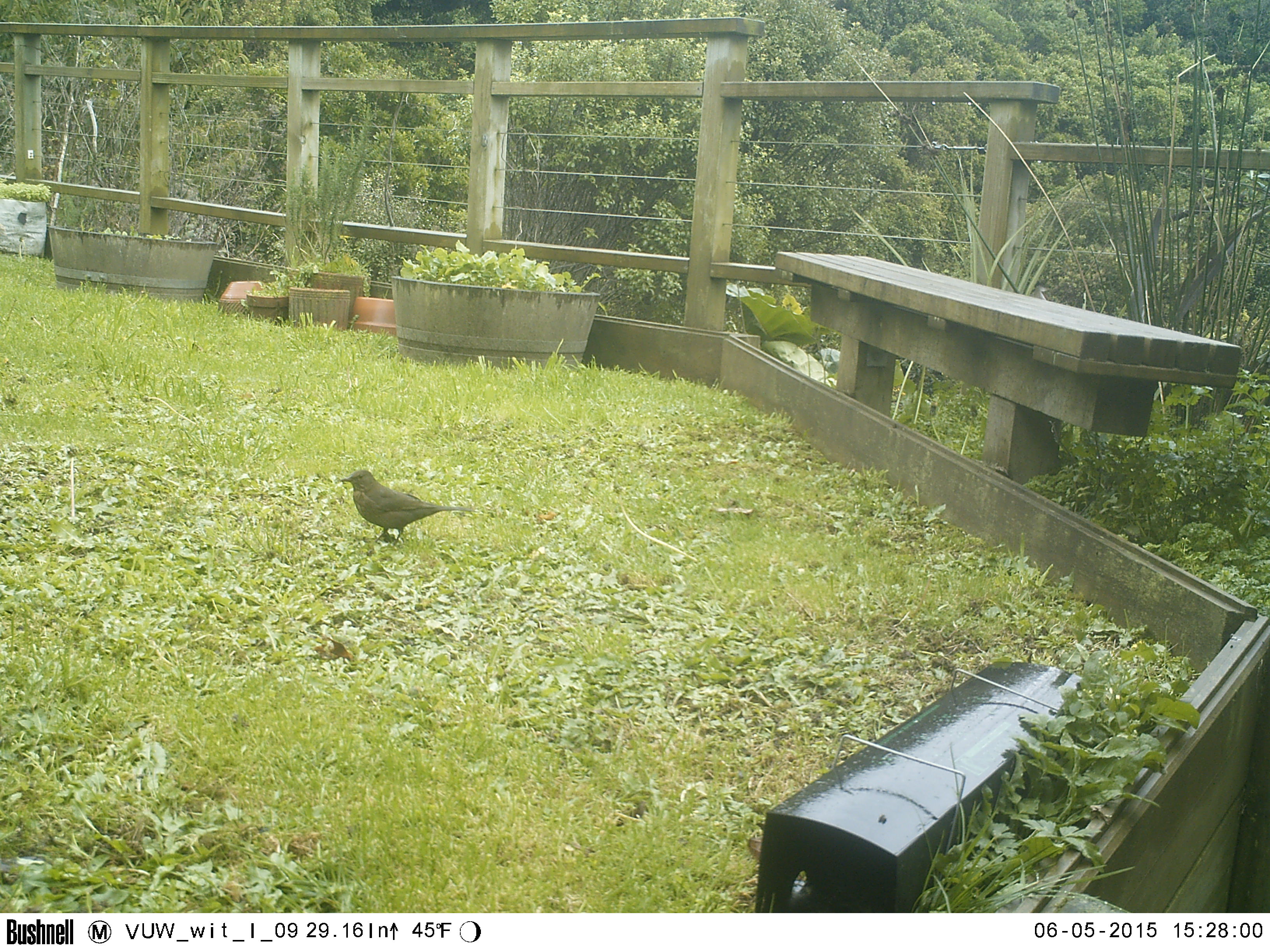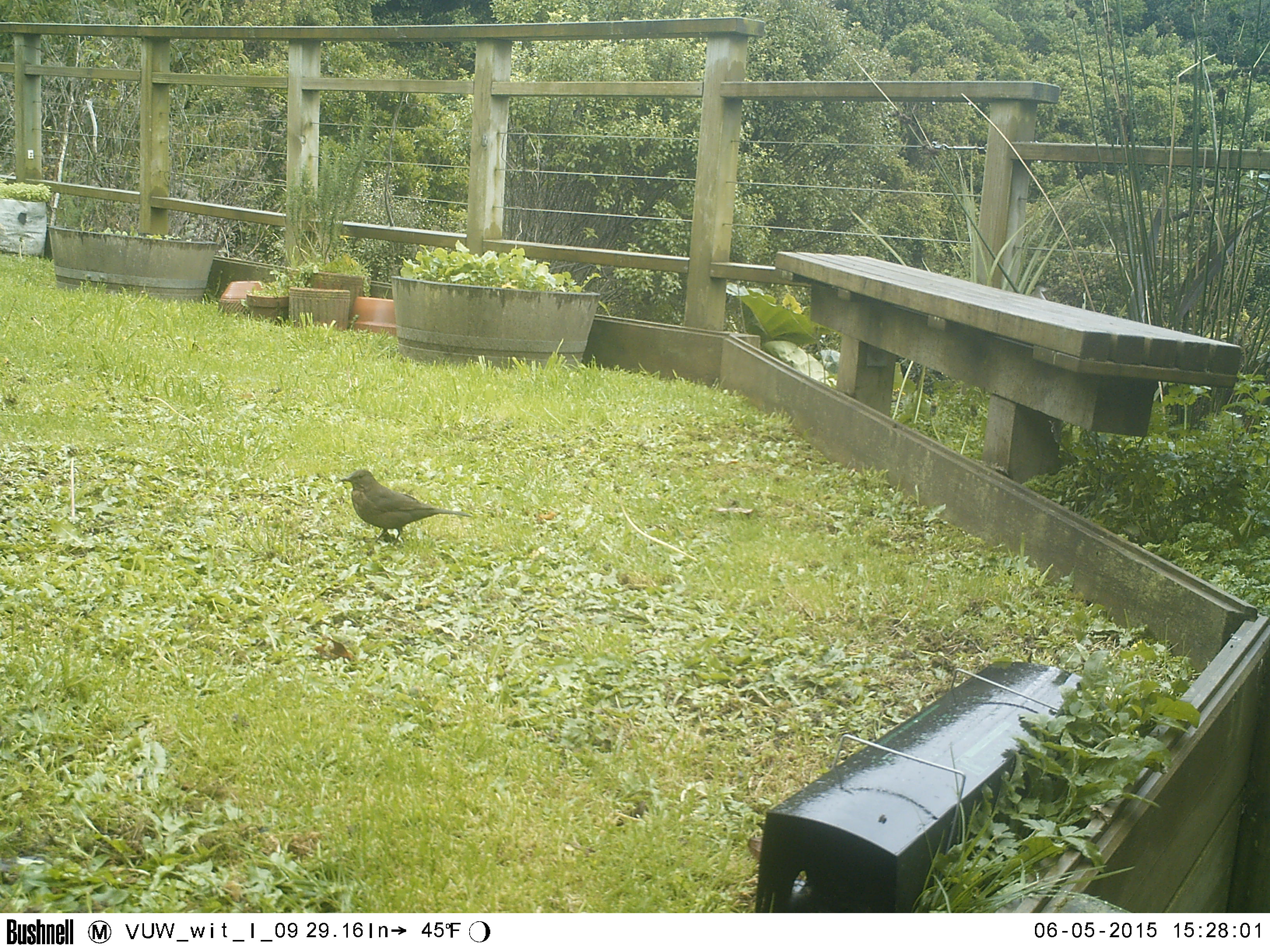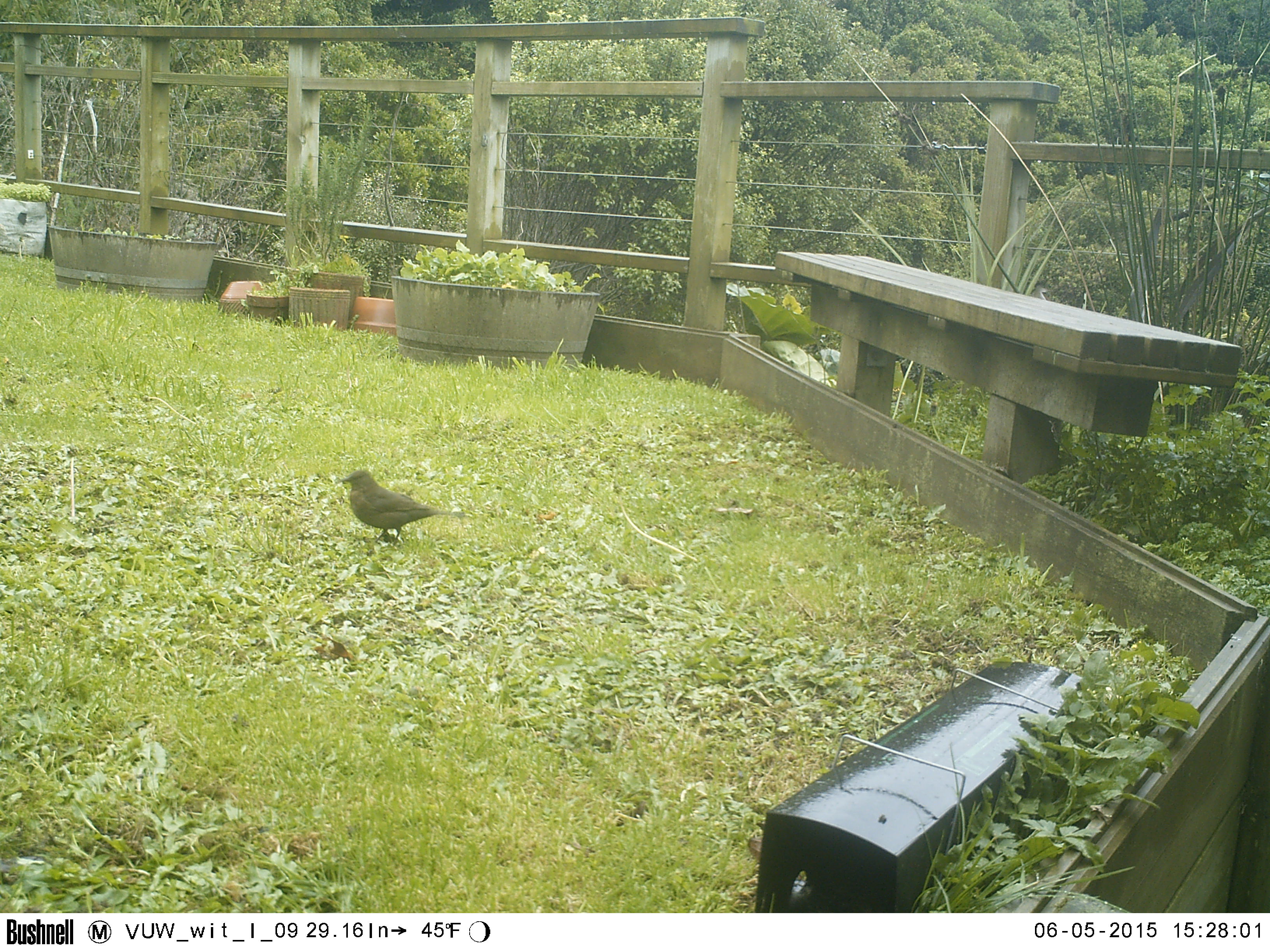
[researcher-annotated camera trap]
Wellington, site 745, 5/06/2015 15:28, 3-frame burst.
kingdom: Animalia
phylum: Chordata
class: Aves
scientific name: Aves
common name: bird